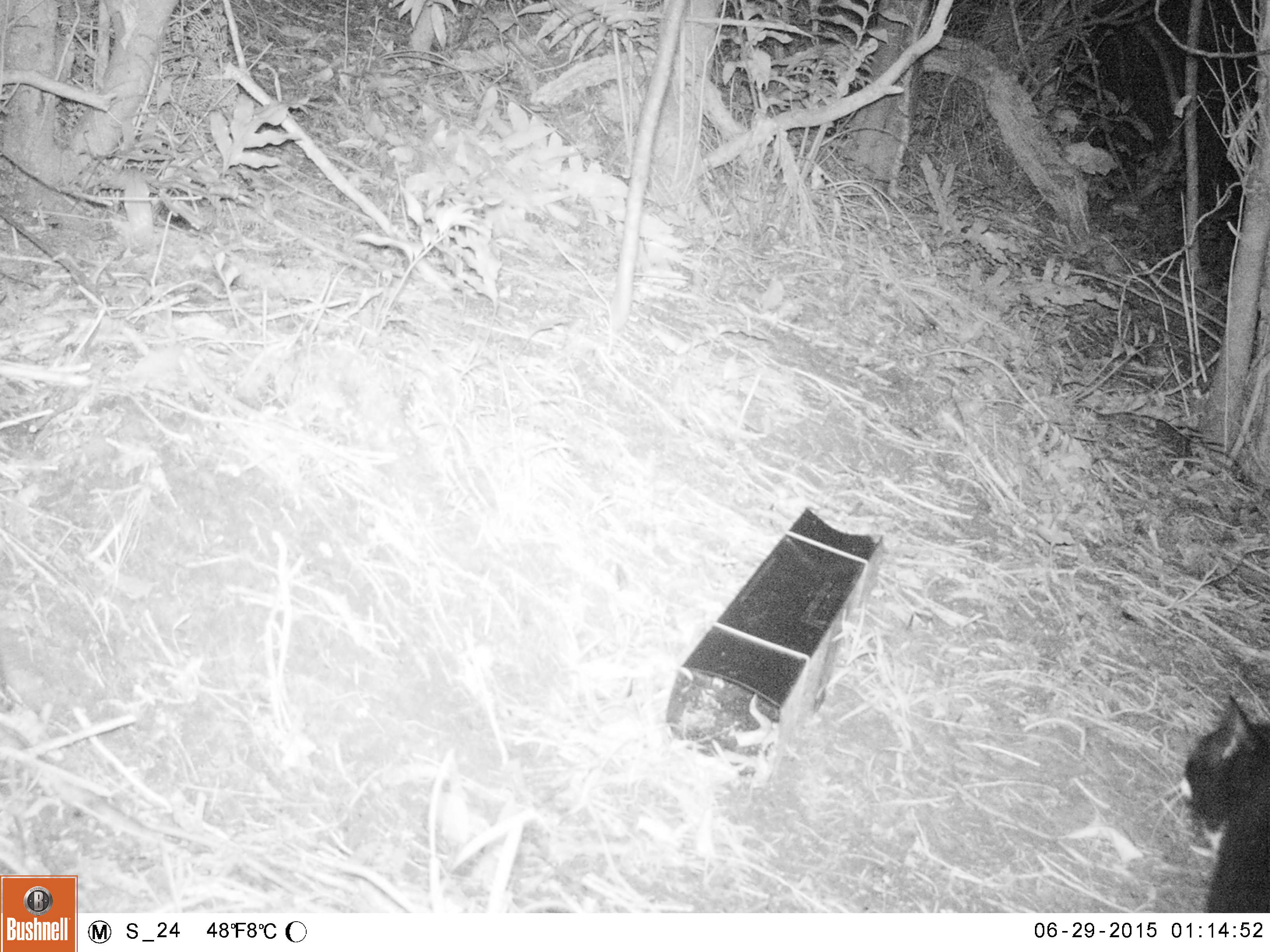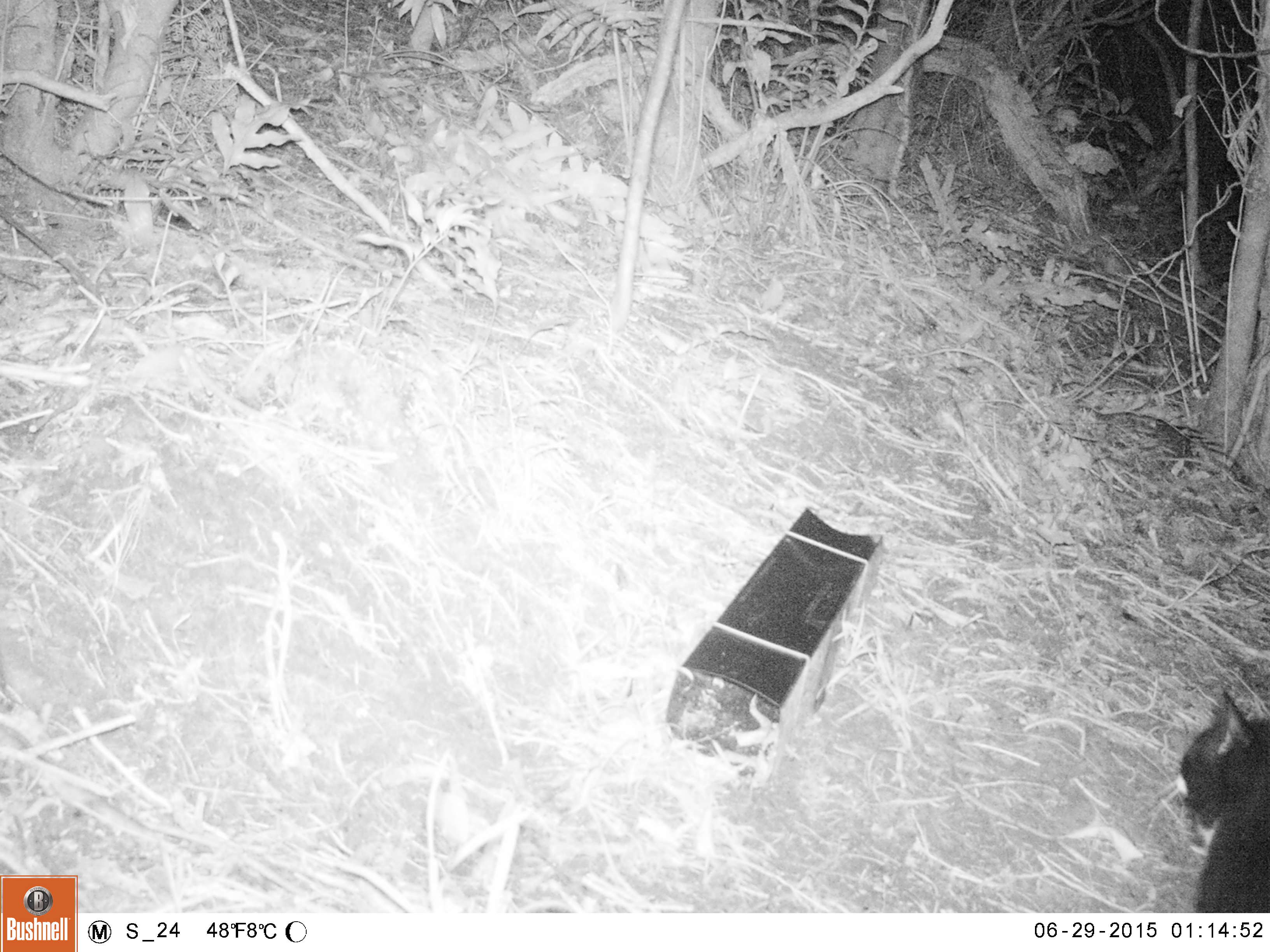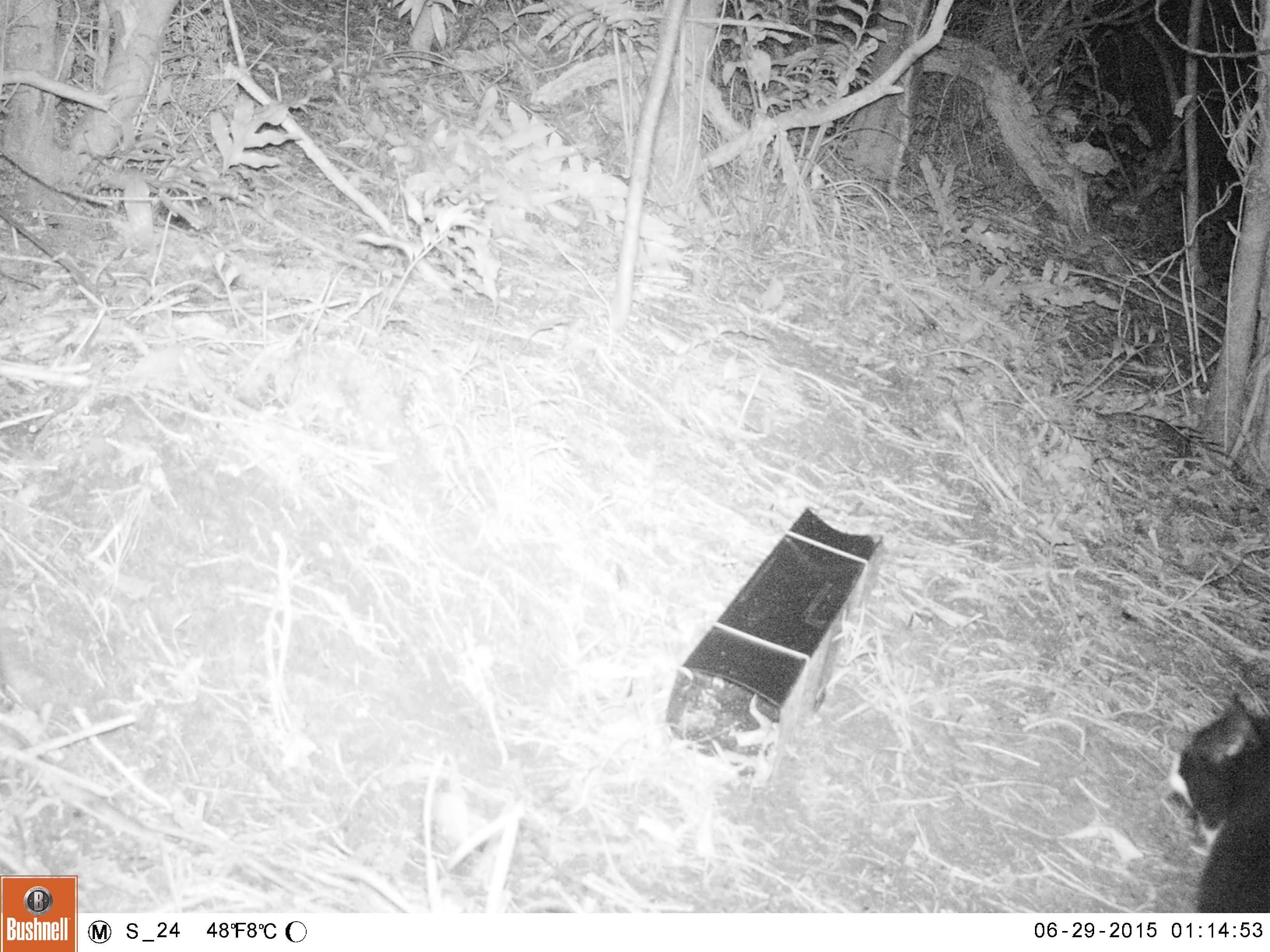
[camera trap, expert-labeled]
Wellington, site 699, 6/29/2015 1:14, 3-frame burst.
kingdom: Animalia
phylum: Chordata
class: Mammalia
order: Carnivora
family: Felidae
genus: Felis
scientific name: Felis catus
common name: cat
Cat (Felis catus).